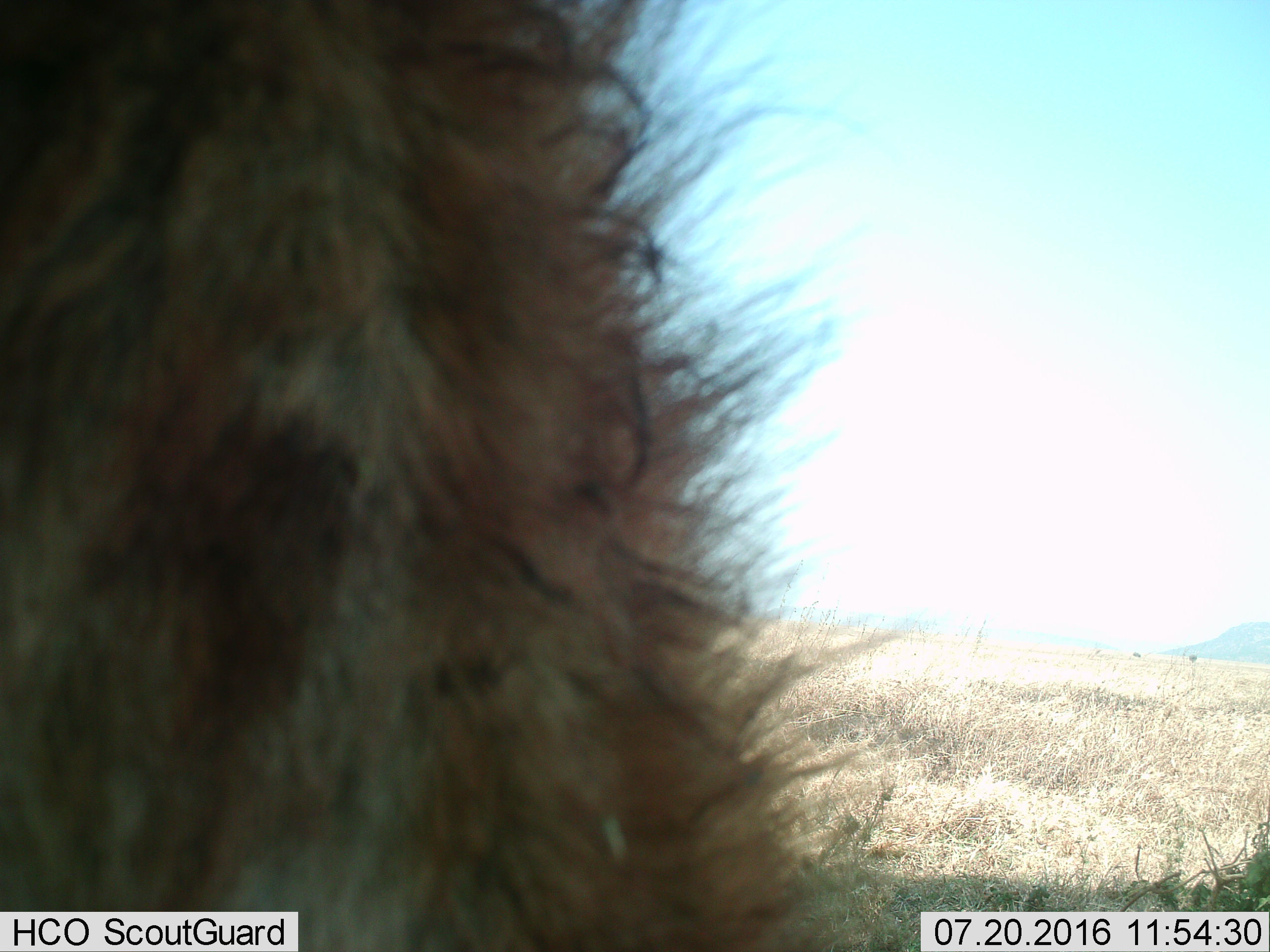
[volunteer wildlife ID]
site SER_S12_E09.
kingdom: Animalia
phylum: Chordata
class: Mammalia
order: Carnivora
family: Hyaenidae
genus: Crocuta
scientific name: Crocuta crocuta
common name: spotted hyena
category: hyenaspotted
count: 1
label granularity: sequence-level